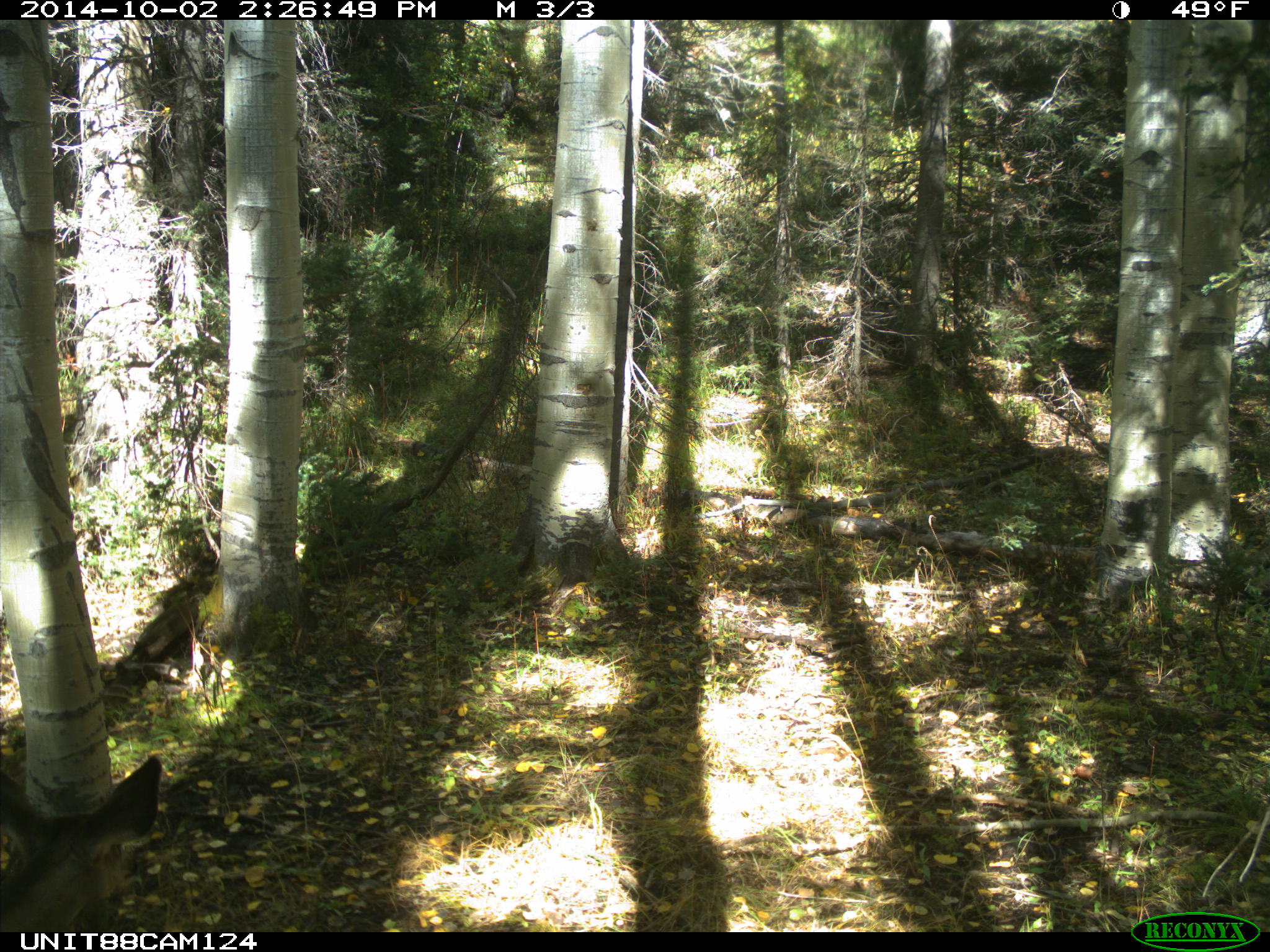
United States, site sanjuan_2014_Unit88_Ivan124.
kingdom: Animalia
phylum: Chordata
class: Mammalia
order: Artiodactyla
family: Cervidae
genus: Odocoileus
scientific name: Odocoileus hemionus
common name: mule deer